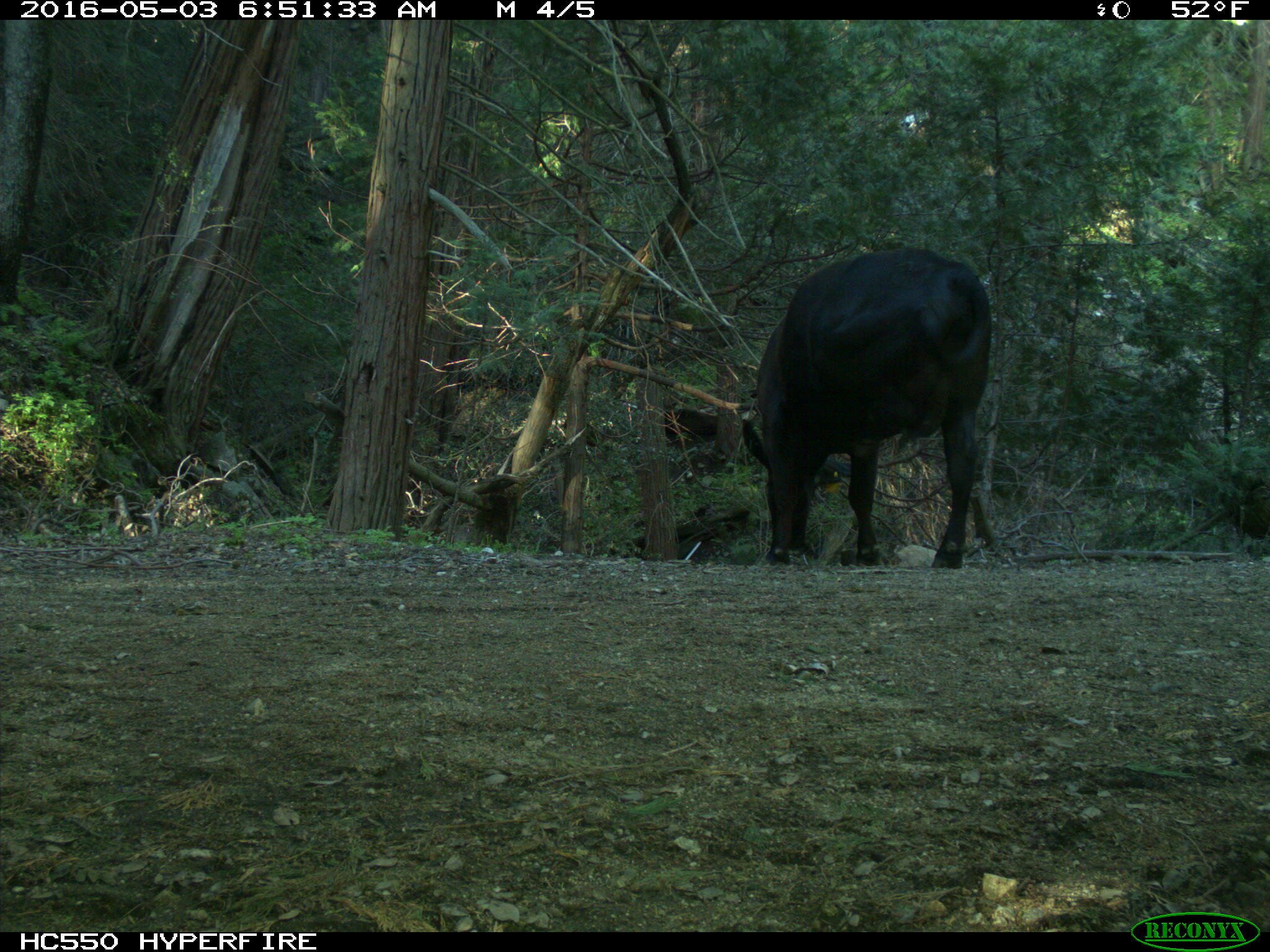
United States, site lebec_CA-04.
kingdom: Animalia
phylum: Chordata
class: Mammalia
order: Artiodactyla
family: Bovidae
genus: Bos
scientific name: Bos taurus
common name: domestic cow